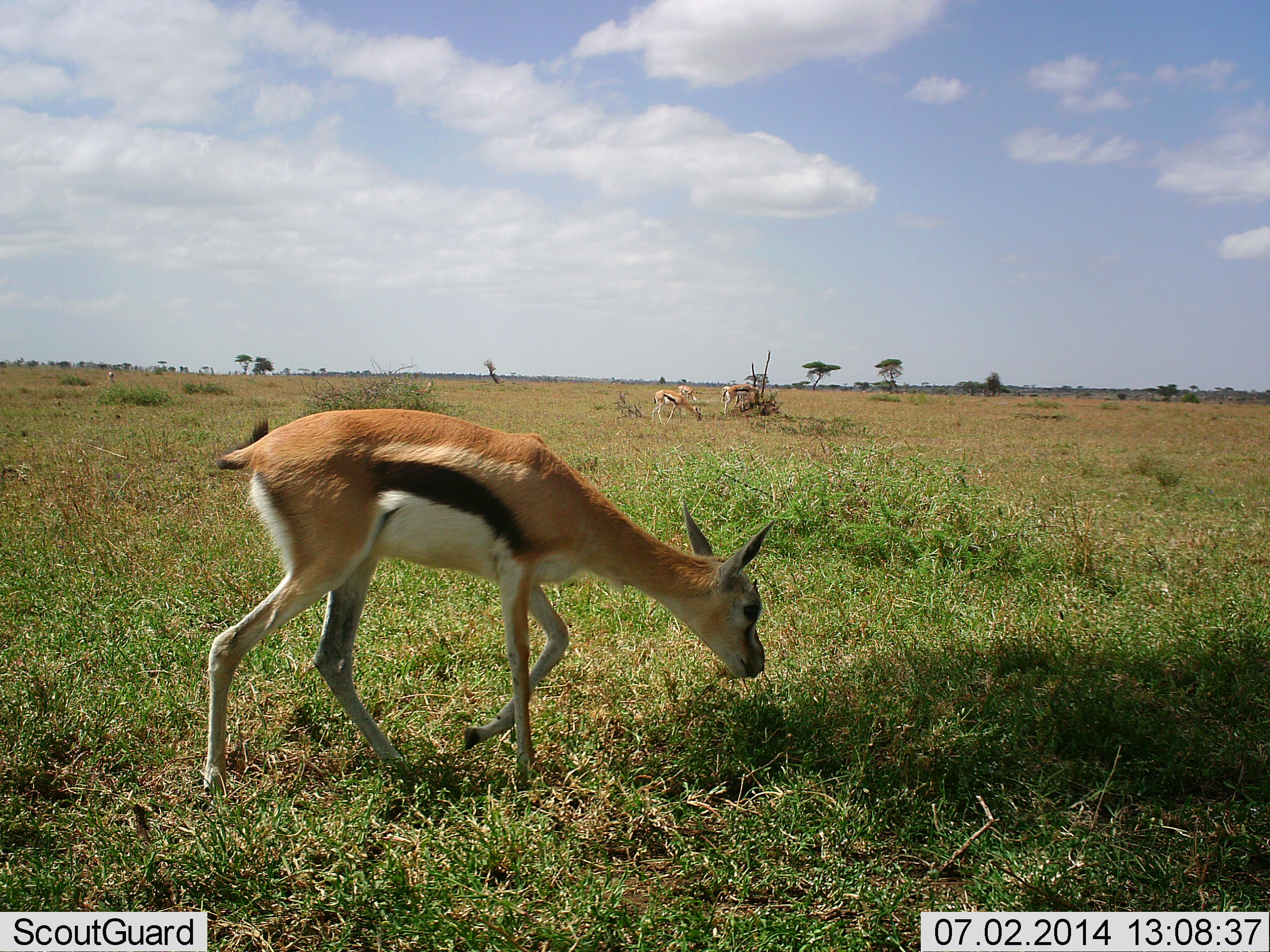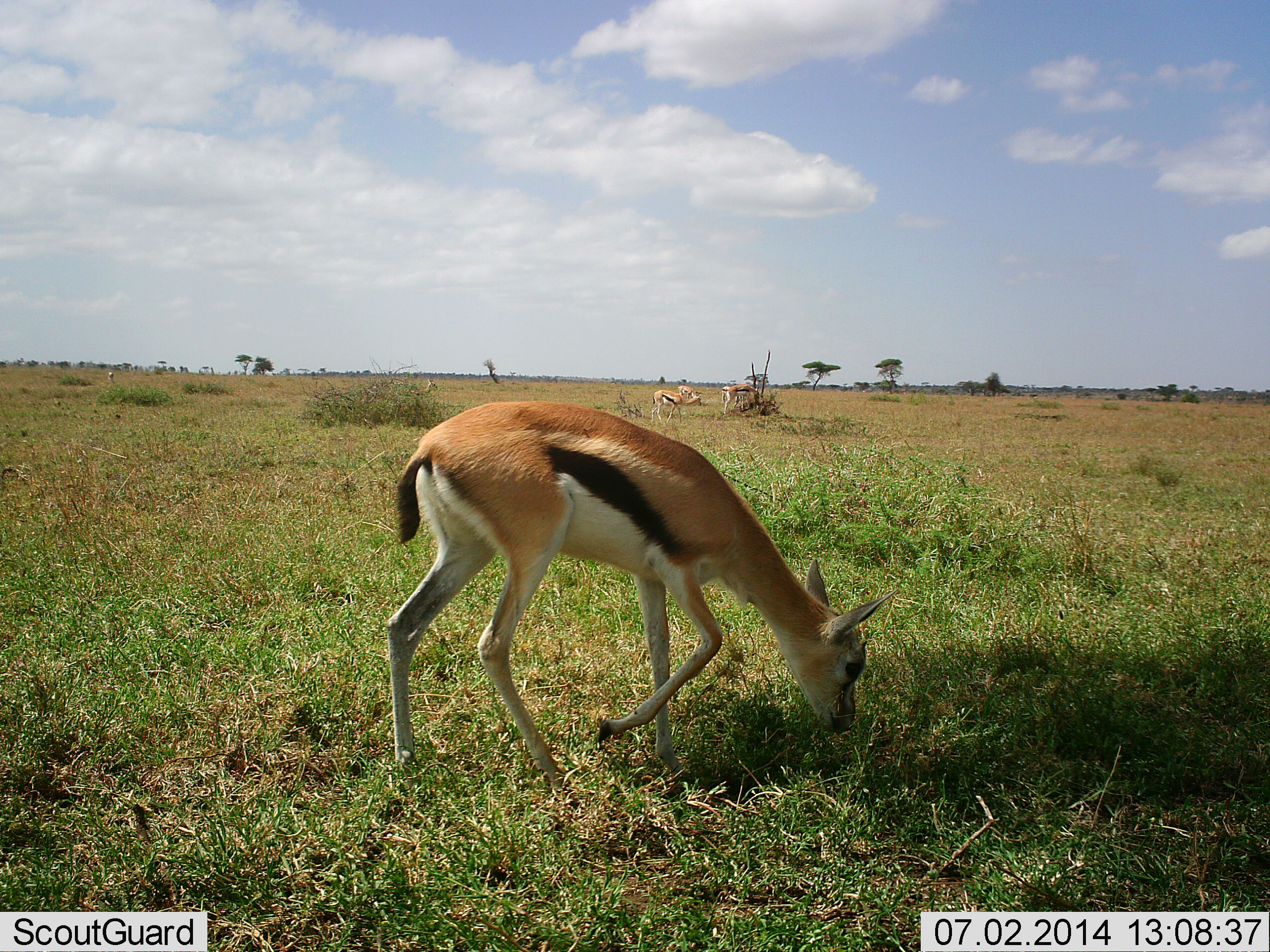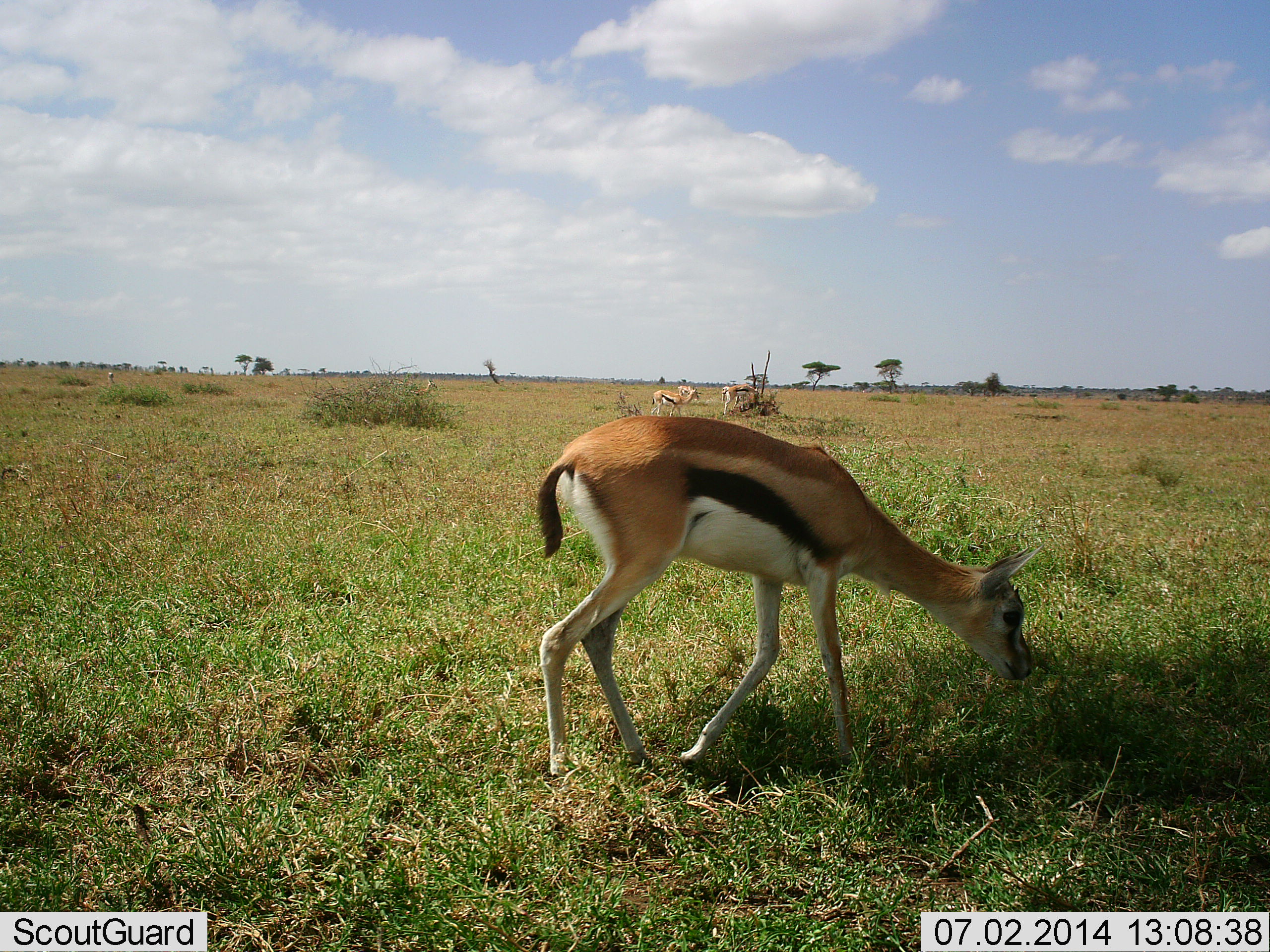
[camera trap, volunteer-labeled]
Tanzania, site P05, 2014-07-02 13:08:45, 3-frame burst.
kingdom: Animalia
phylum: Chordata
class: Mammalia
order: Artiodactyla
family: Bovidae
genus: Eudorcas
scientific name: Eudorcas thomsonii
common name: thomson's gazelle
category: gazellethomsons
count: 4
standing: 40%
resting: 0%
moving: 40%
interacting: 0%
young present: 0%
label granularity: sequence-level